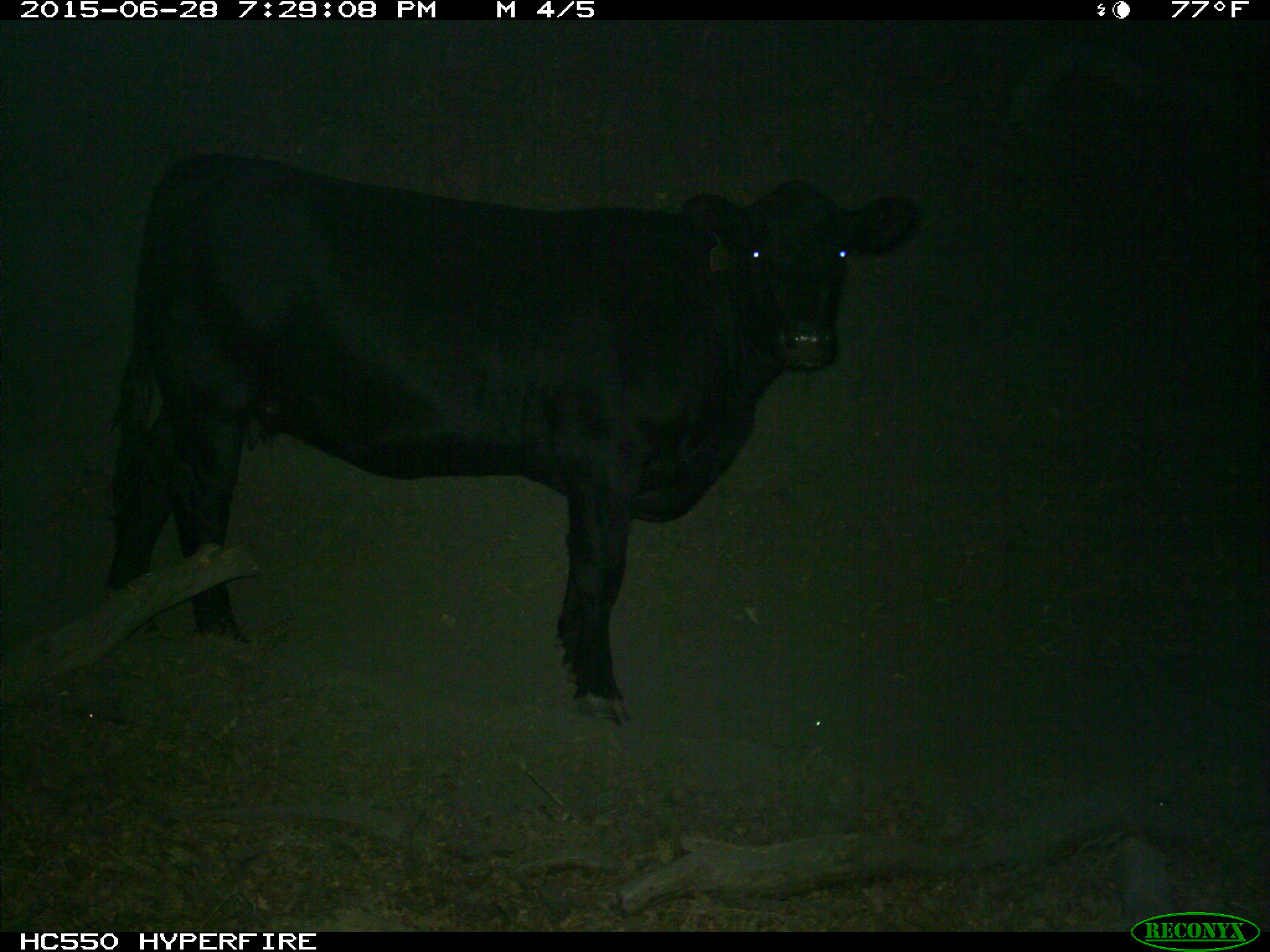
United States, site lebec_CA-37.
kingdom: Animalia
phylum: Chordata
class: Mammalia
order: Artiodactyla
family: Bovidae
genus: Bos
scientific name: Bos taurus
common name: domestic cow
Bos taurus (domestic cow).